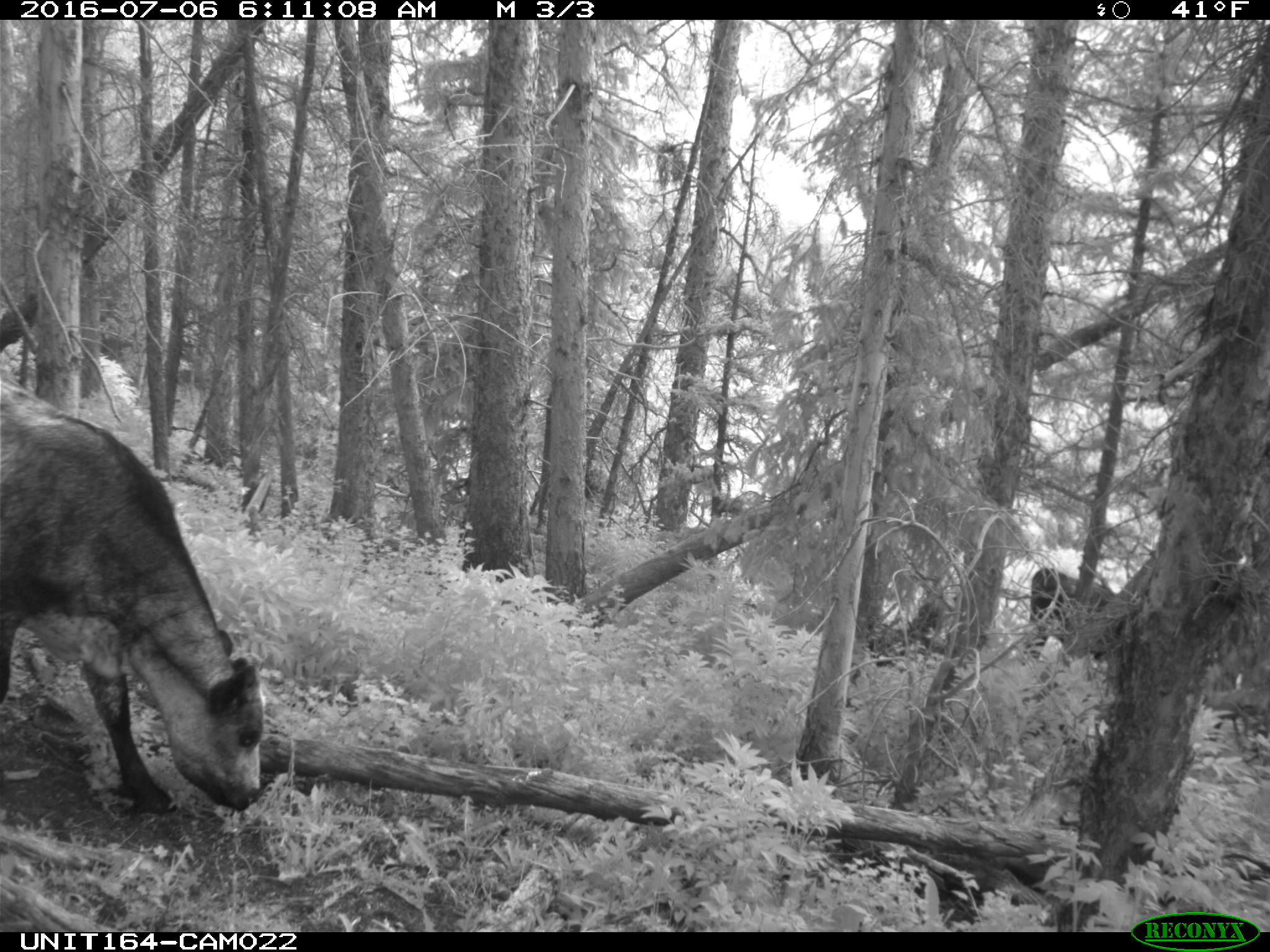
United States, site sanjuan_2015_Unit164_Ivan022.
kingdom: Animalia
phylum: Chordata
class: Mammalia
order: Artiodactyla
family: Bovidae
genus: Bos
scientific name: Bos taurus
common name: domestic cow